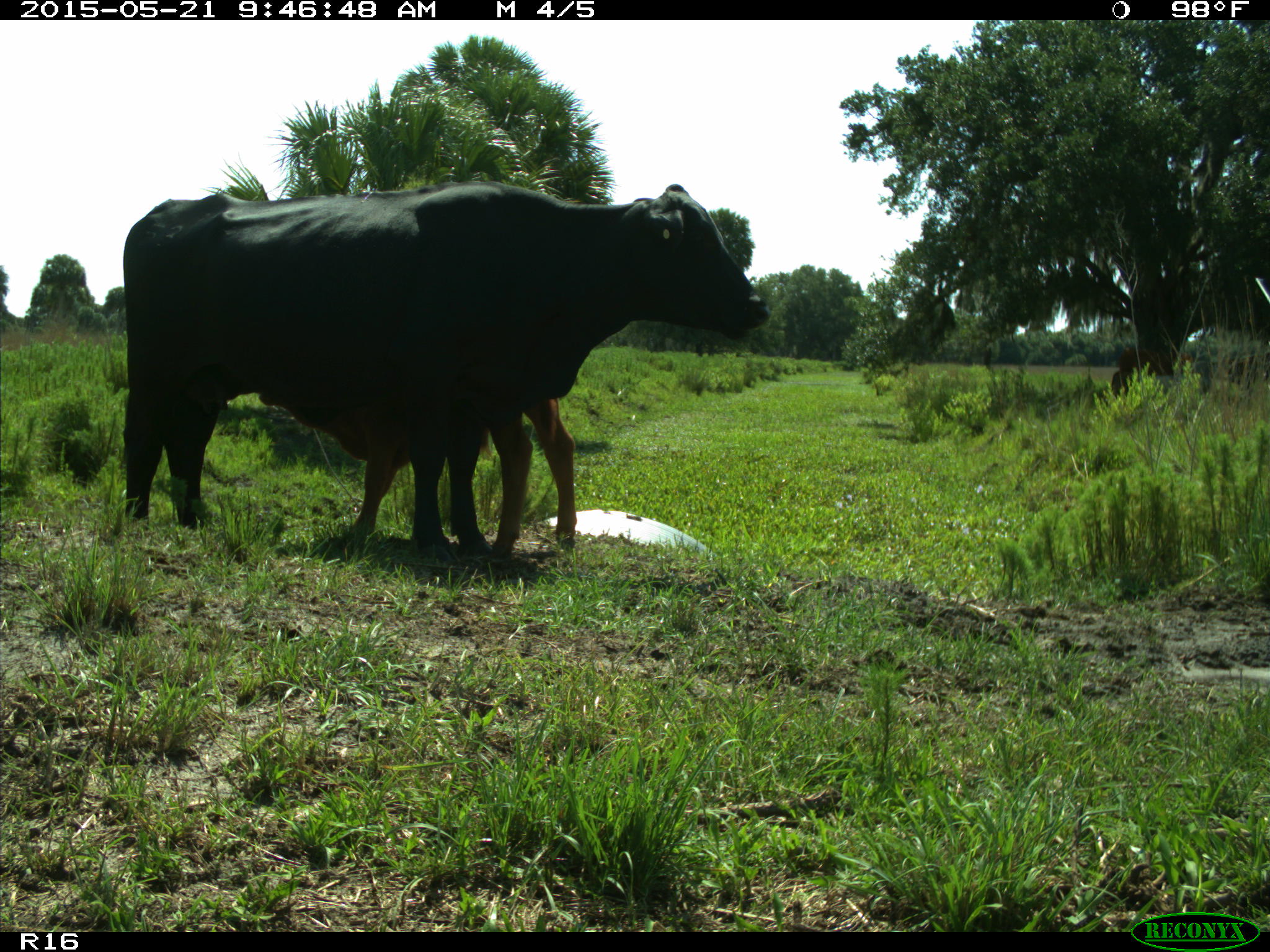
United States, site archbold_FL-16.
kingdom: Animalia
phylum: Chordata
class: Mammalia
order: Artiodactyla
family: Bovidae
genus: Bos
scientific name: Bos taurus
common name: domestic cow